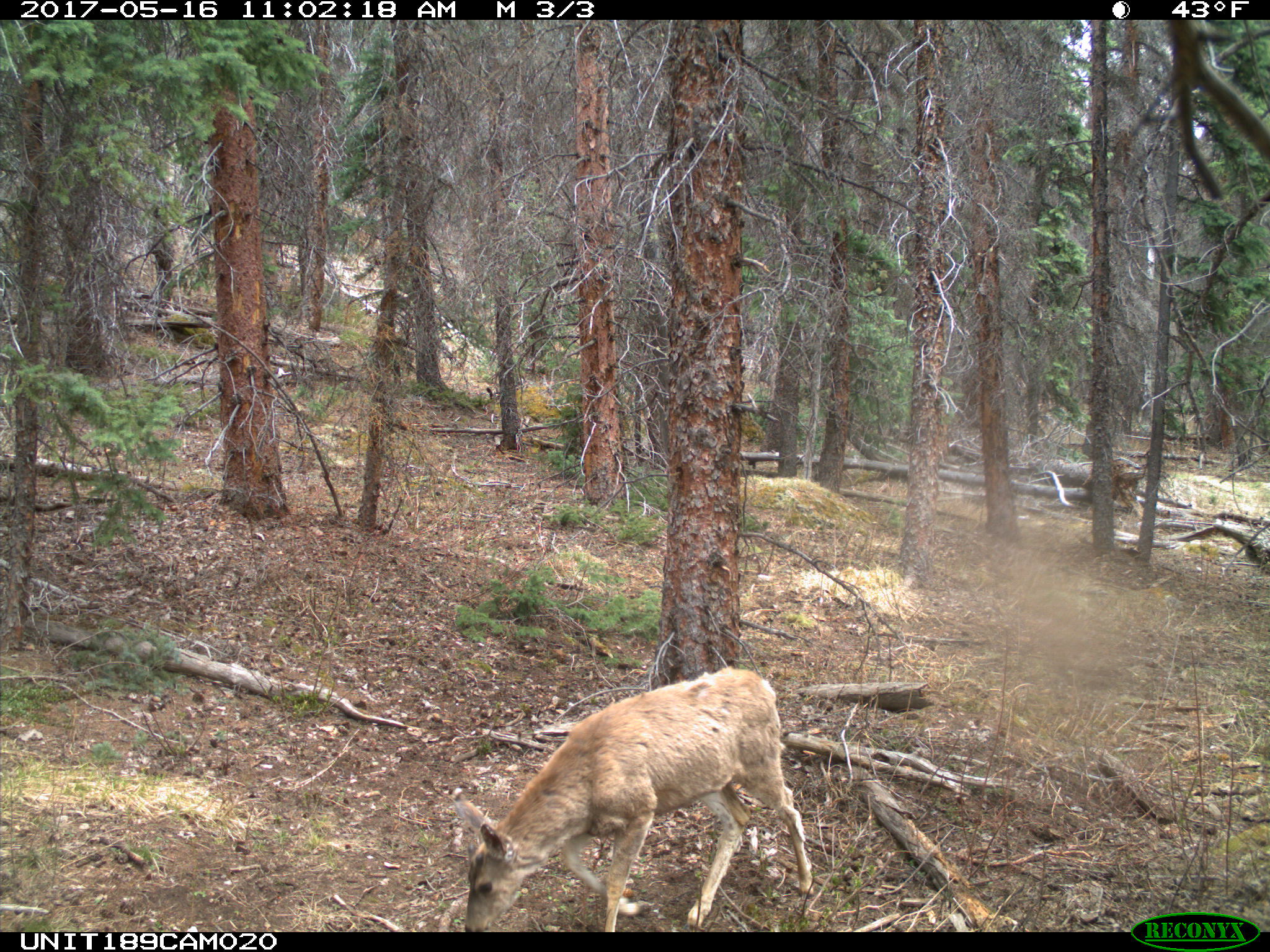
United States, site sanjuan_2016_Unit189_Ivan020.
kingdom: Animalia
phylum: Chordata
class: Mammalia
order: Artiodactyla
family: Cervidae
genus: Odocoileus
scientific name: Odocoileus hemionus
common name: mule deer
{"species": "Odocoileus hemionus (mule deer)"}